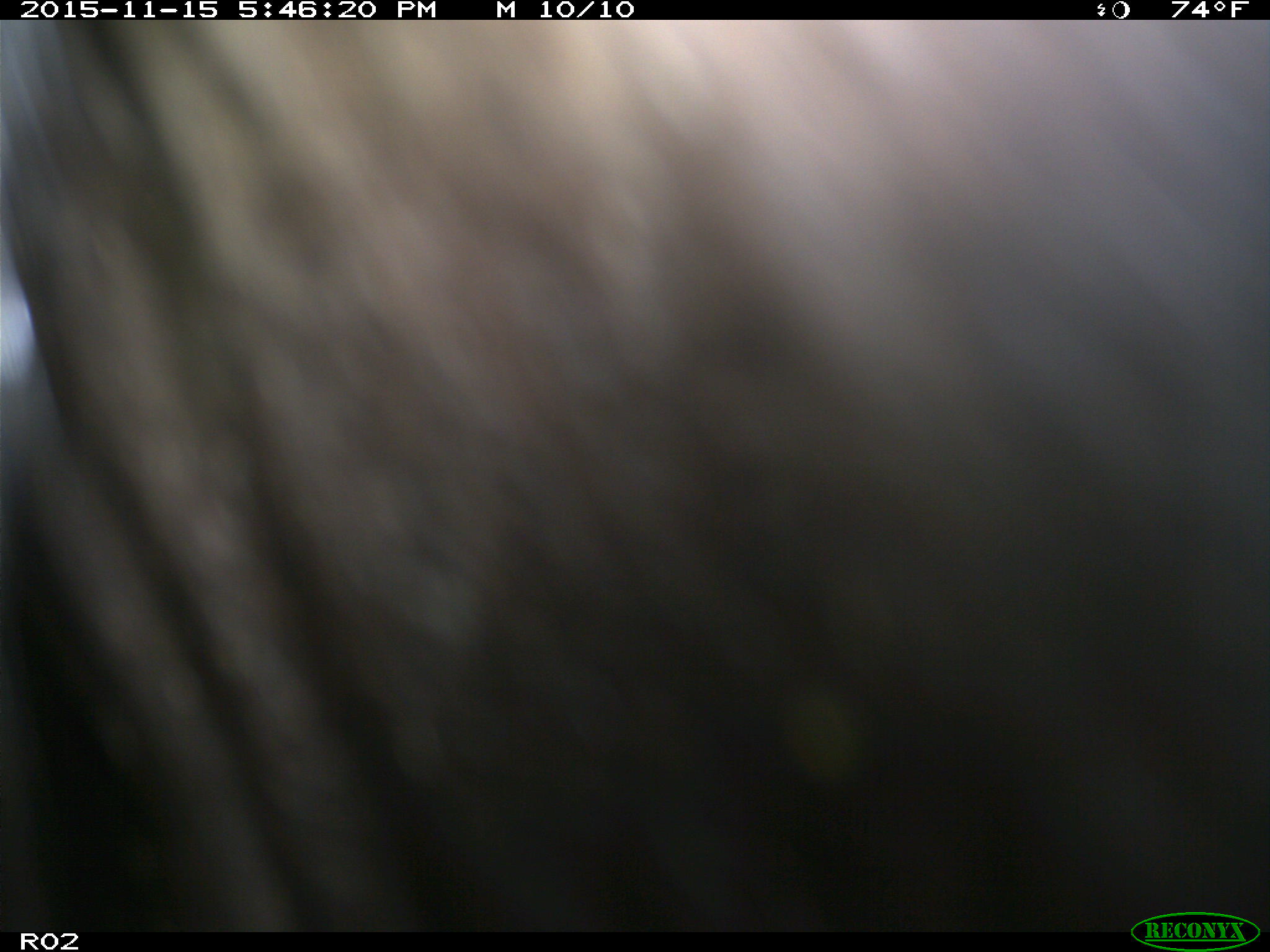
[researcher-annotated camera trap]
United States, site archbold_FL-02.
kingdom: Animalia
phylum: Chordata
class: Mammalia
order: Artiodactyla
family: Bovidae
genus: Bos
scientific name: Bos taurus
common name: domestic cow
Bos taurus (domestic cow).